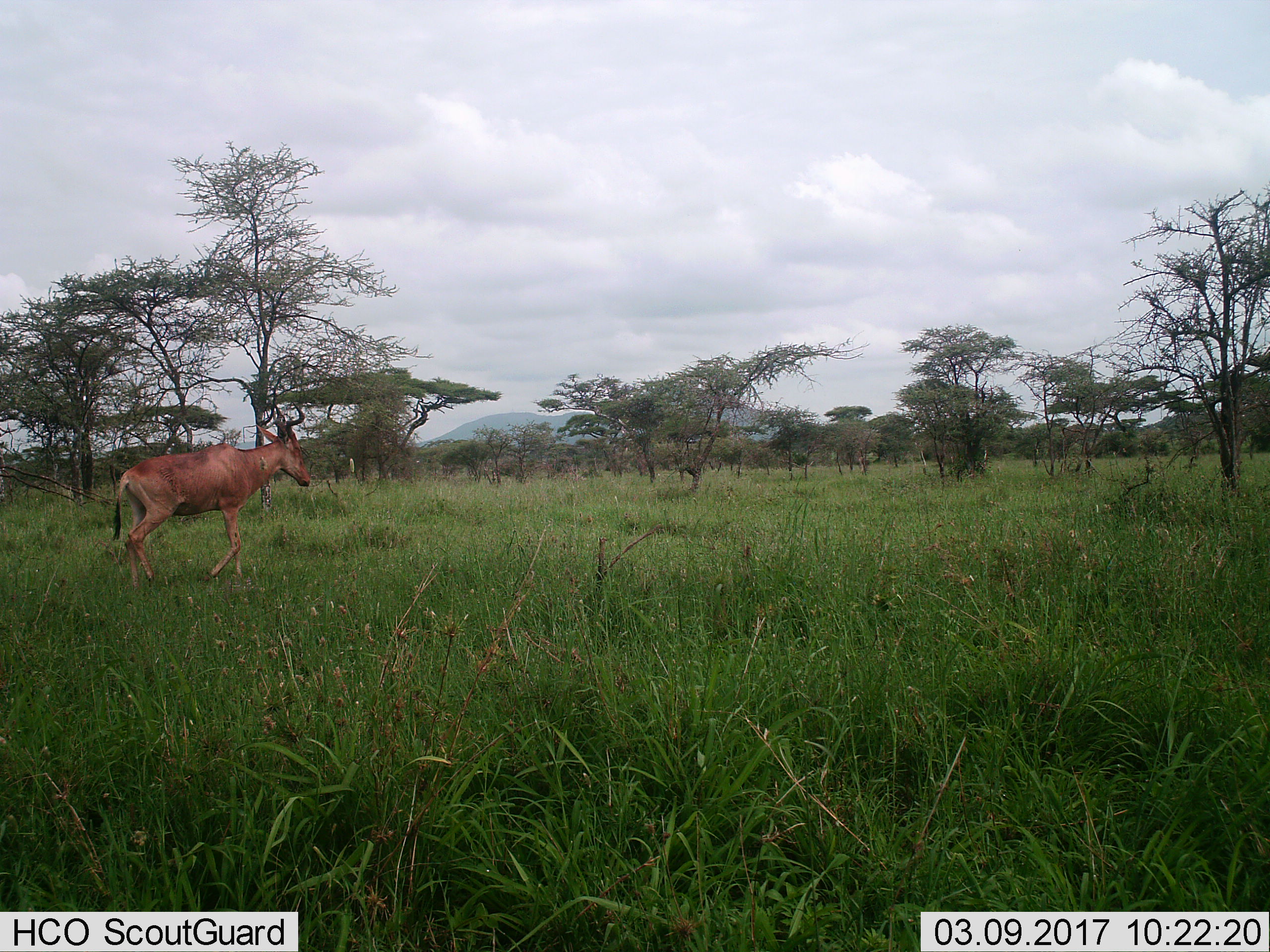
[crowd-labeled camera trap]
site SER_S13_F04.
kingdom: Animalia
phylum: Chordata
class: Mammalia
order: Artiodactyla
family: Bovidae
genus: Alcelaphus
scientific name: Alcelaphus buselaphus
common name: hartebeest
Hartebeest (Alcelaphus buselaphus), count 1. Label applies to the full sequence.